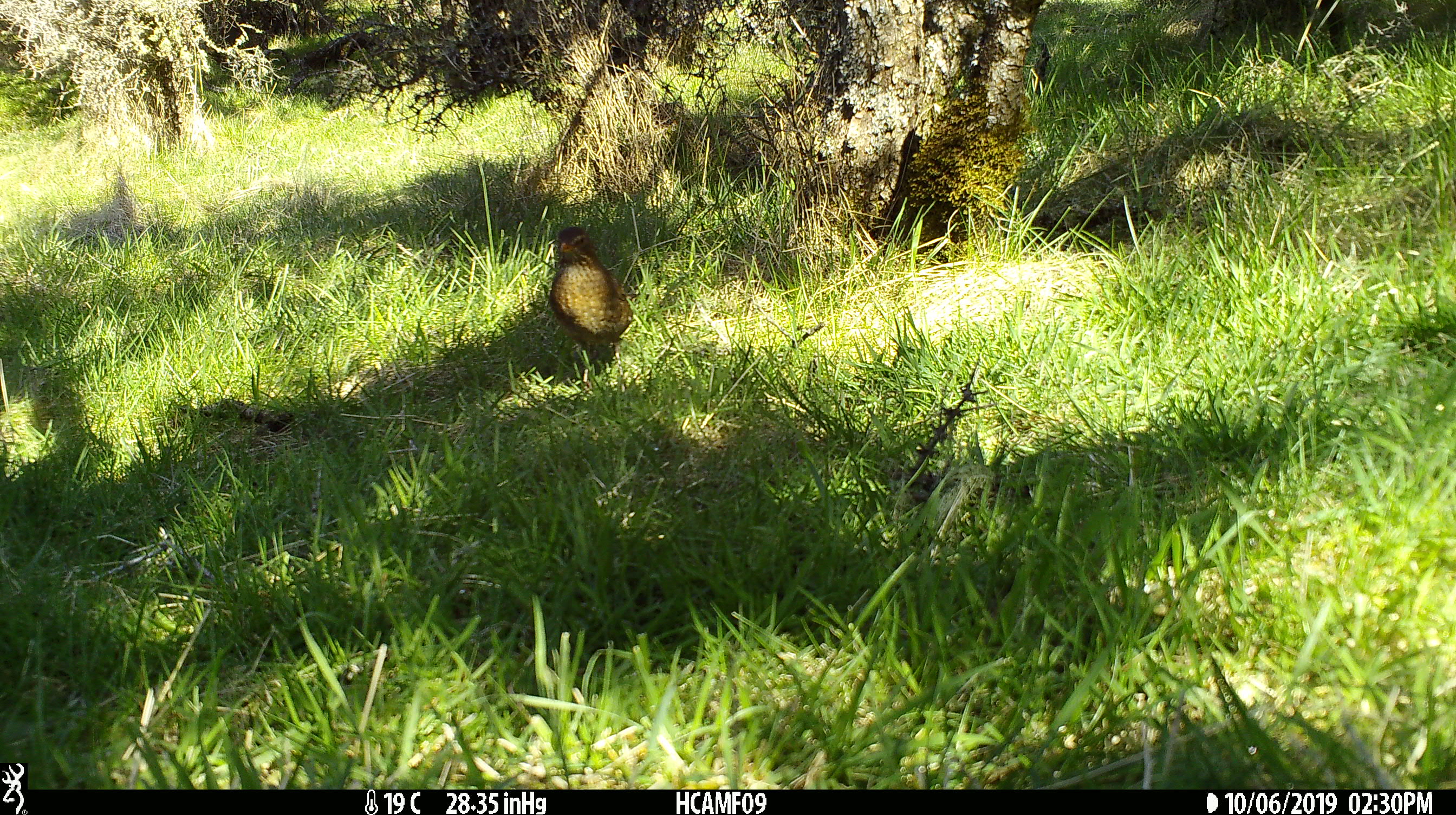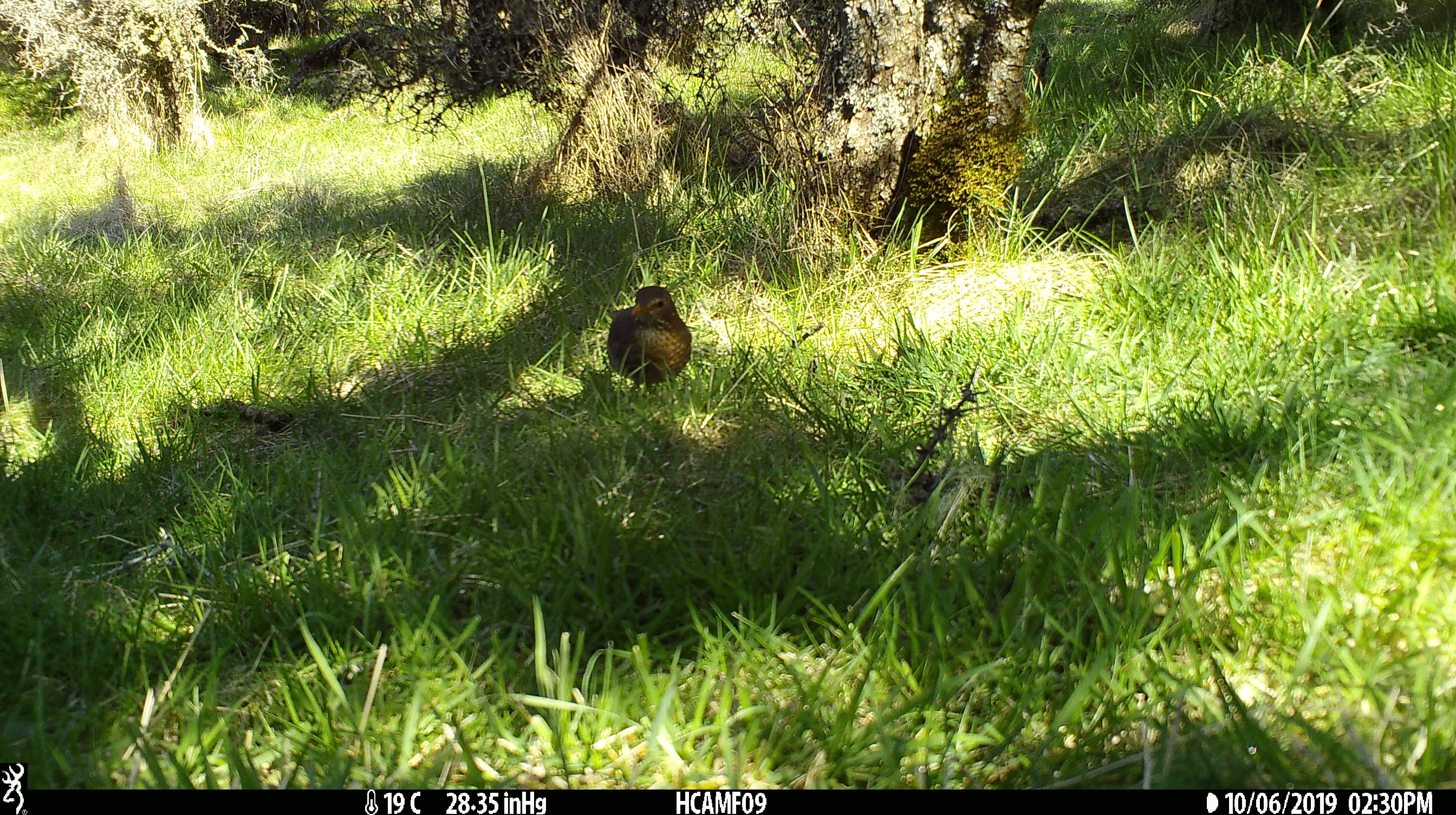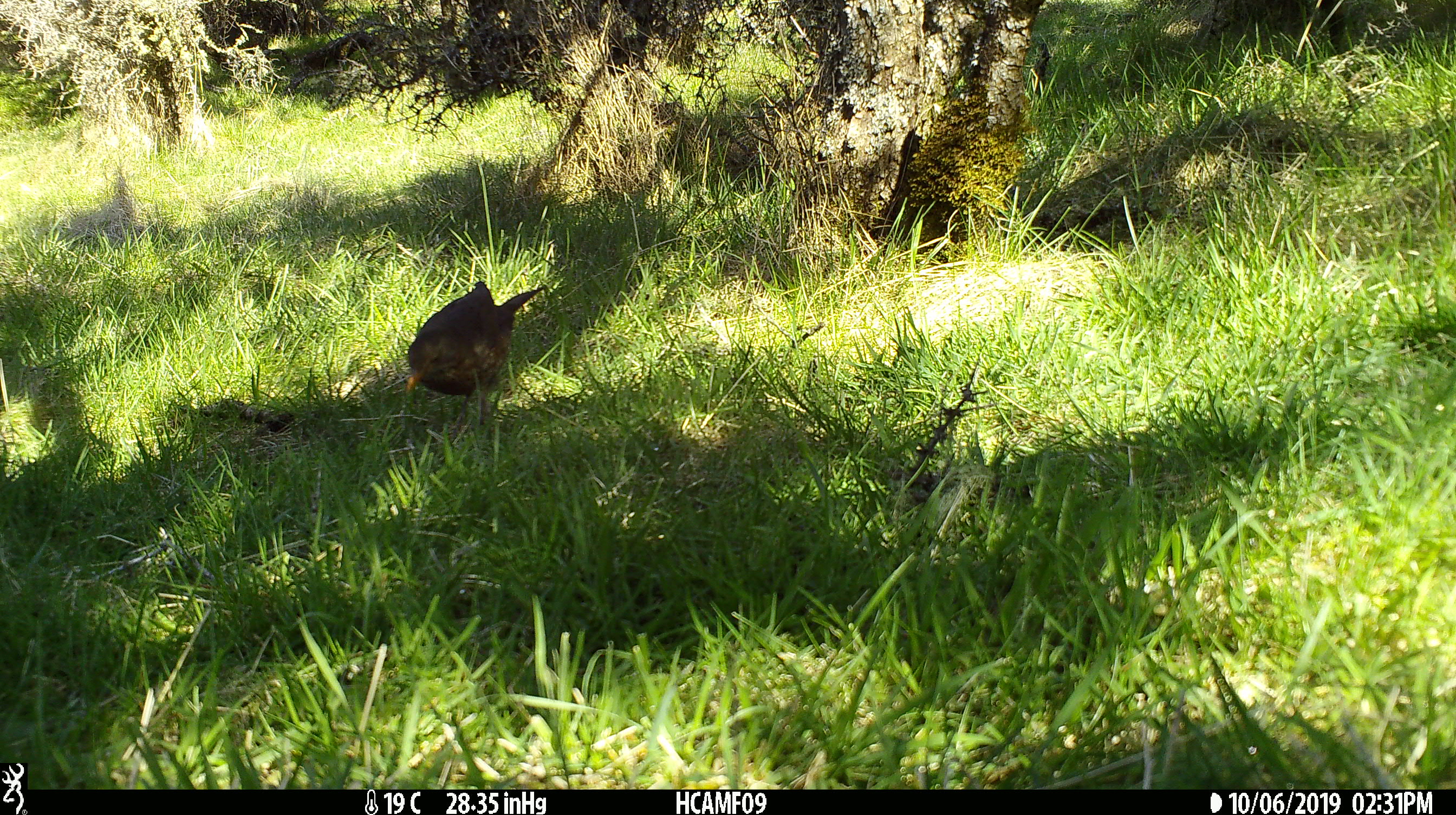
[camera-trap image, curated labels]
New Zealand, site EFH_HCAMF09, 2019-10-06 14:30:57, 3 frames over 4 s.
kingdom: Animalia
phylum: Chordata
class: Aves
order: Passeriformes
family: Turdidae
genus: Turdus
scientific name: Turdus merula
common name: eurasian blackbird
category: blackbird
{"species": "blackbird (eurasian blackbird) (Turdus merula)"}